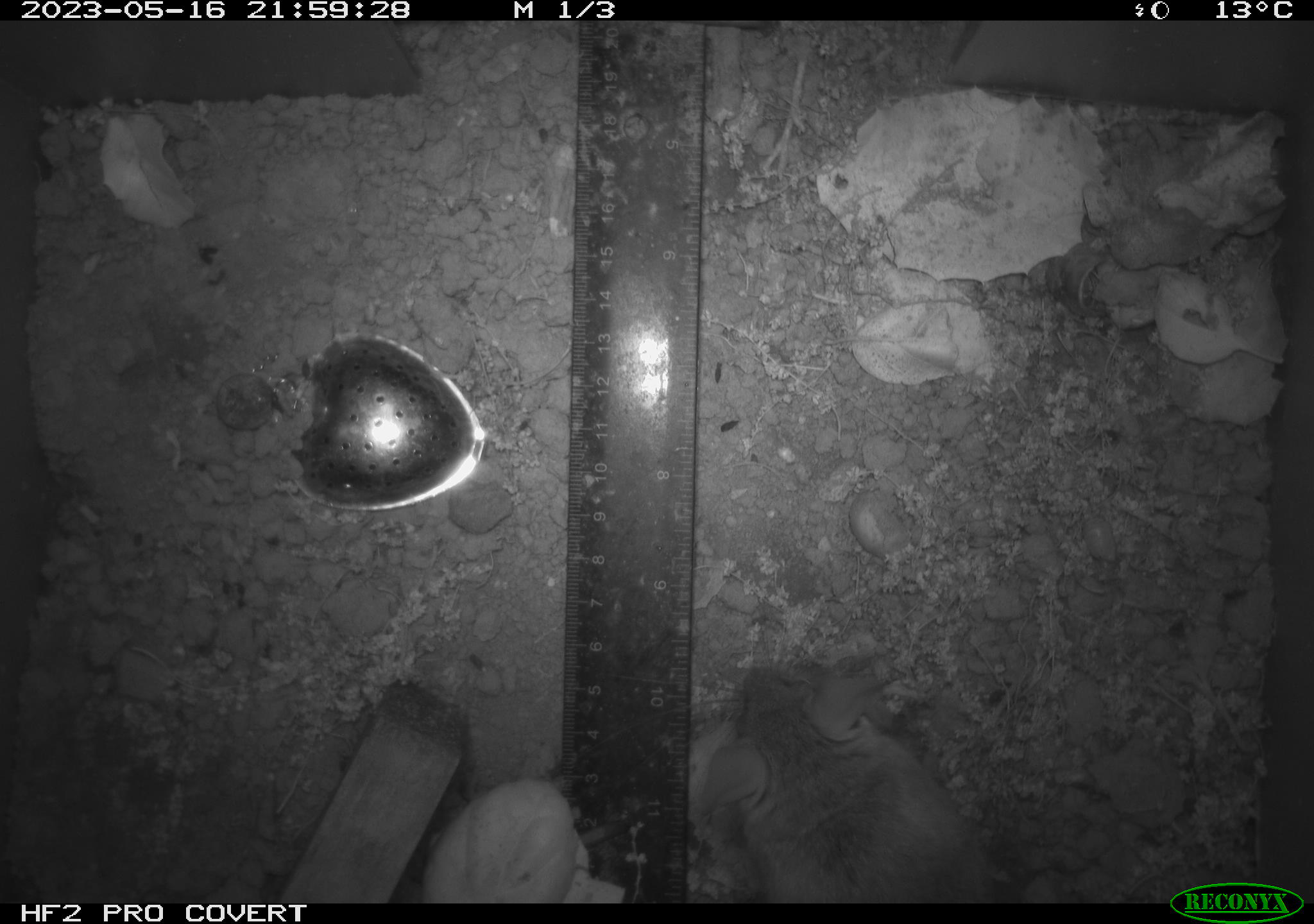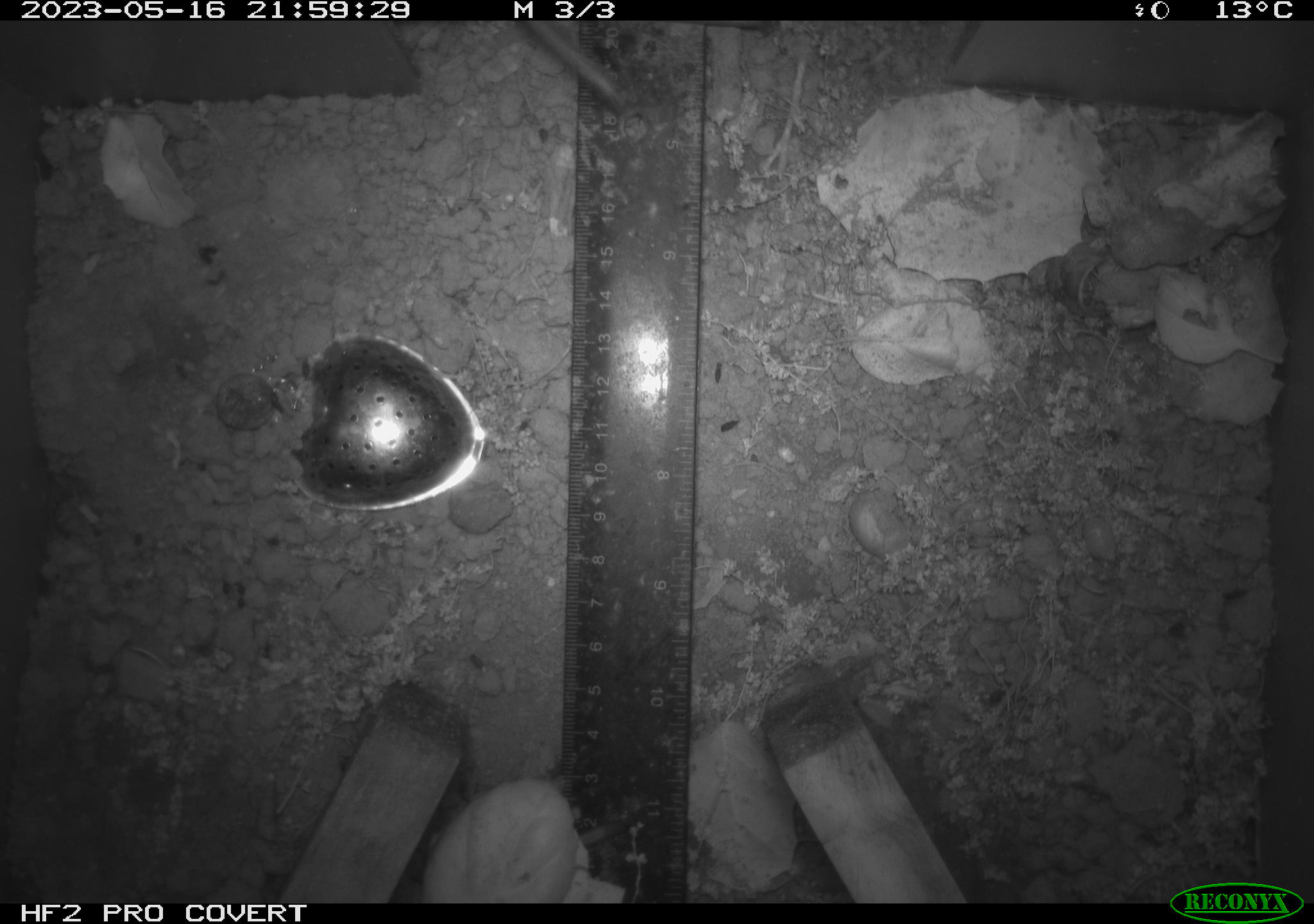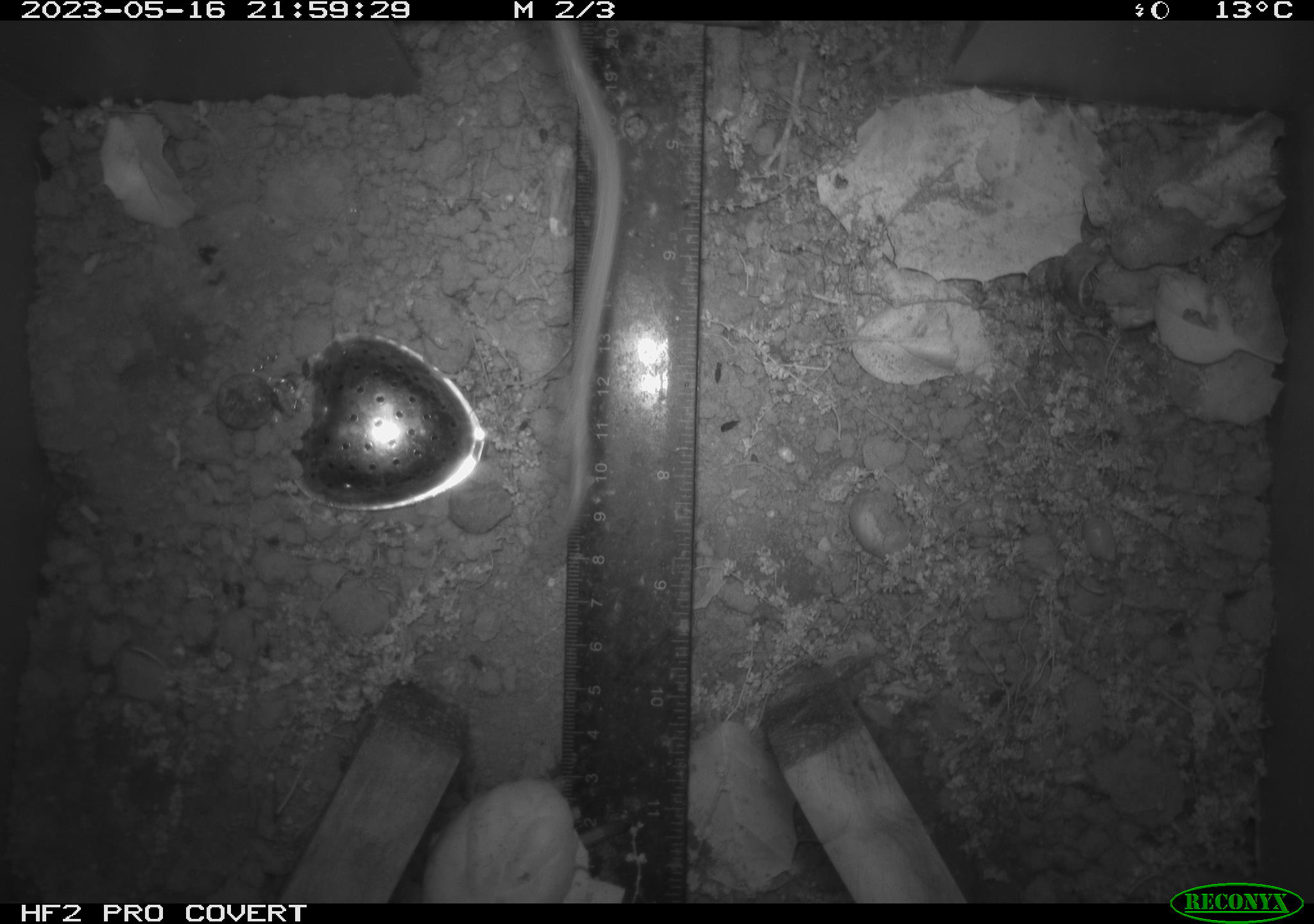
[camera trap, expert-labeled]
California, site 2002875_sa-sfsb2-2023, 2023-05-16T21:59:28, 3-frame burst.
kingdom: Animalia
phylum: Chordata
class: Mammalia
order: Rodentia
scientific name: Rodentia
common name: mouse species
Mouse species (Rodentia).